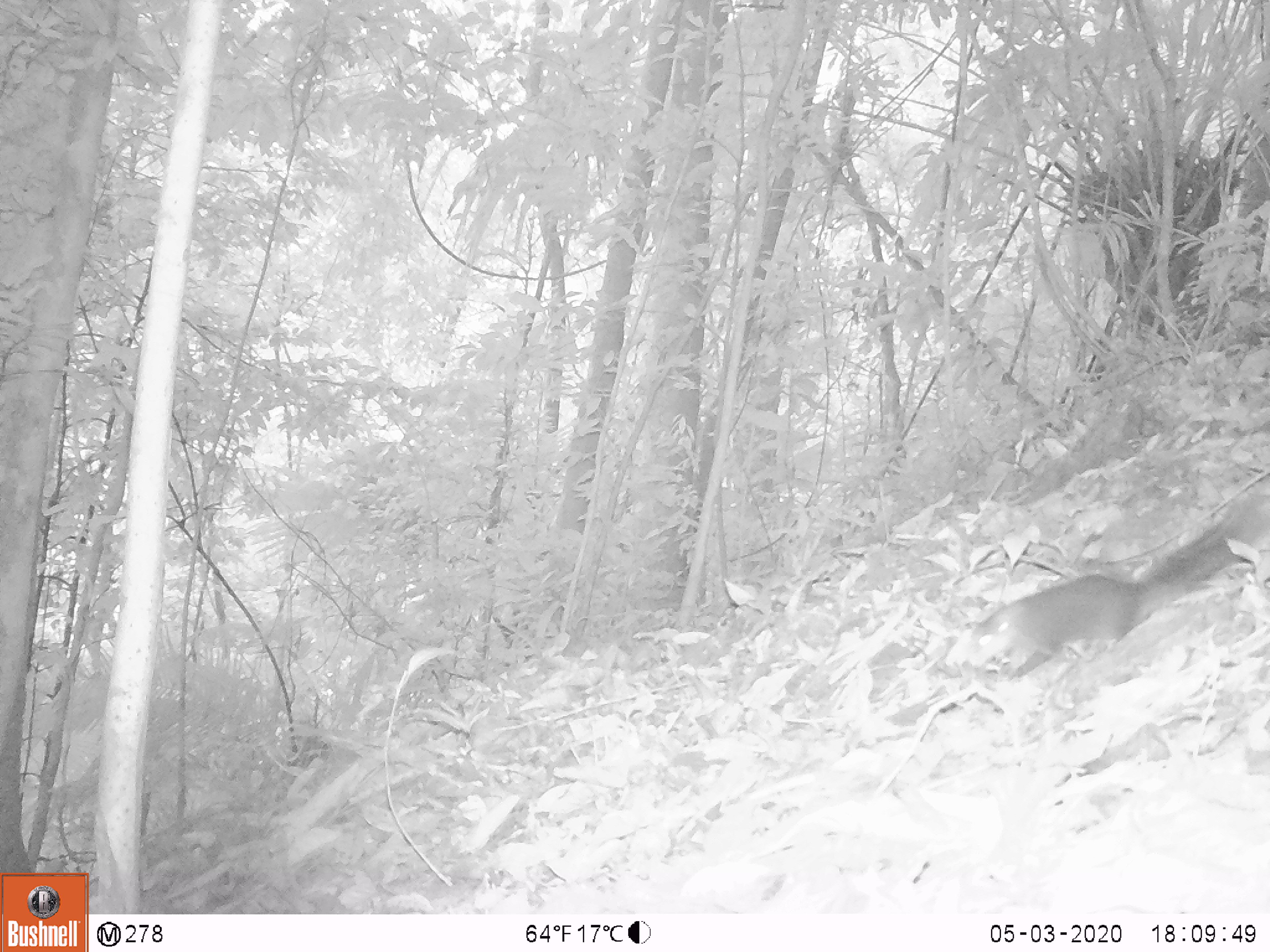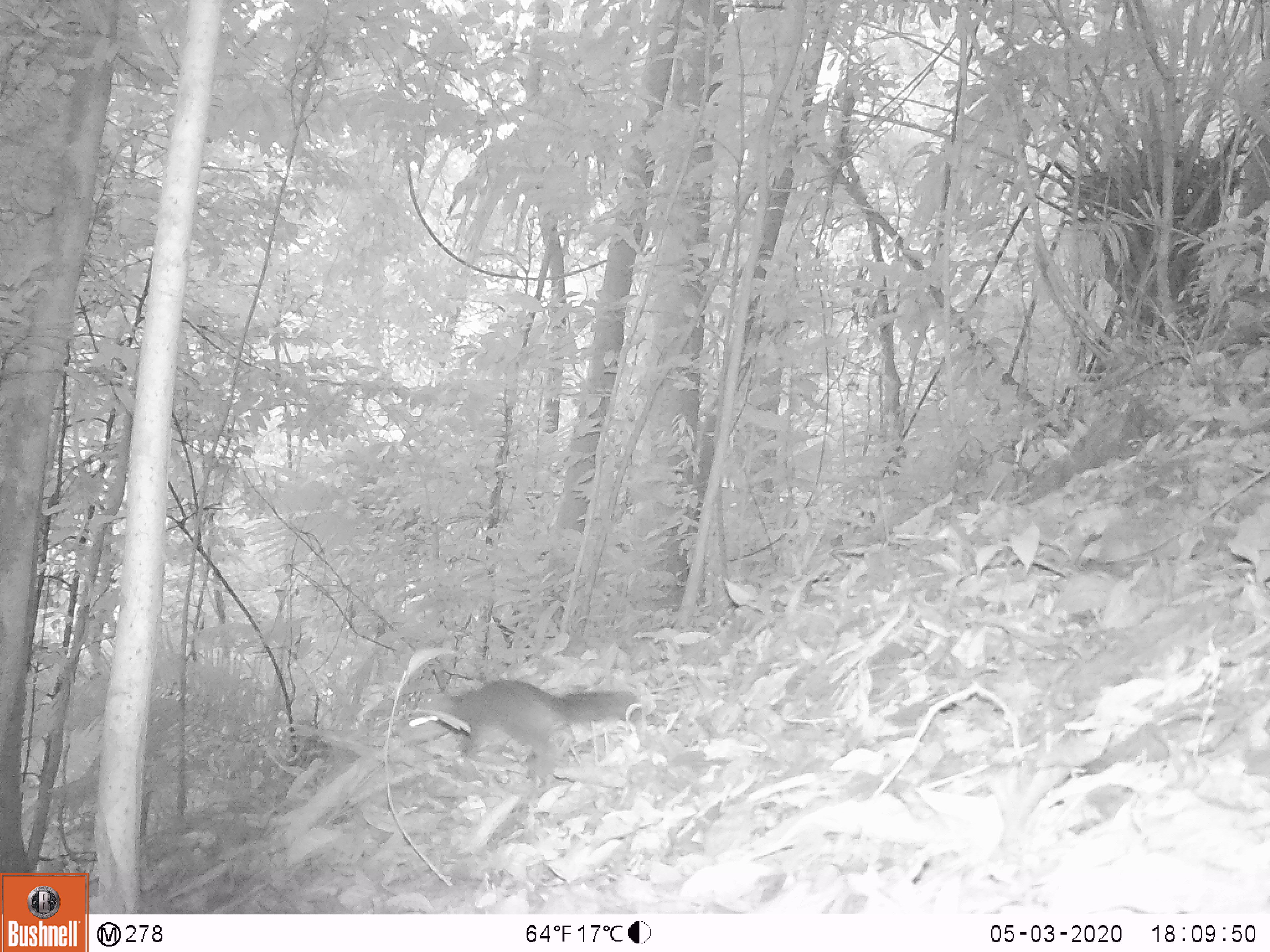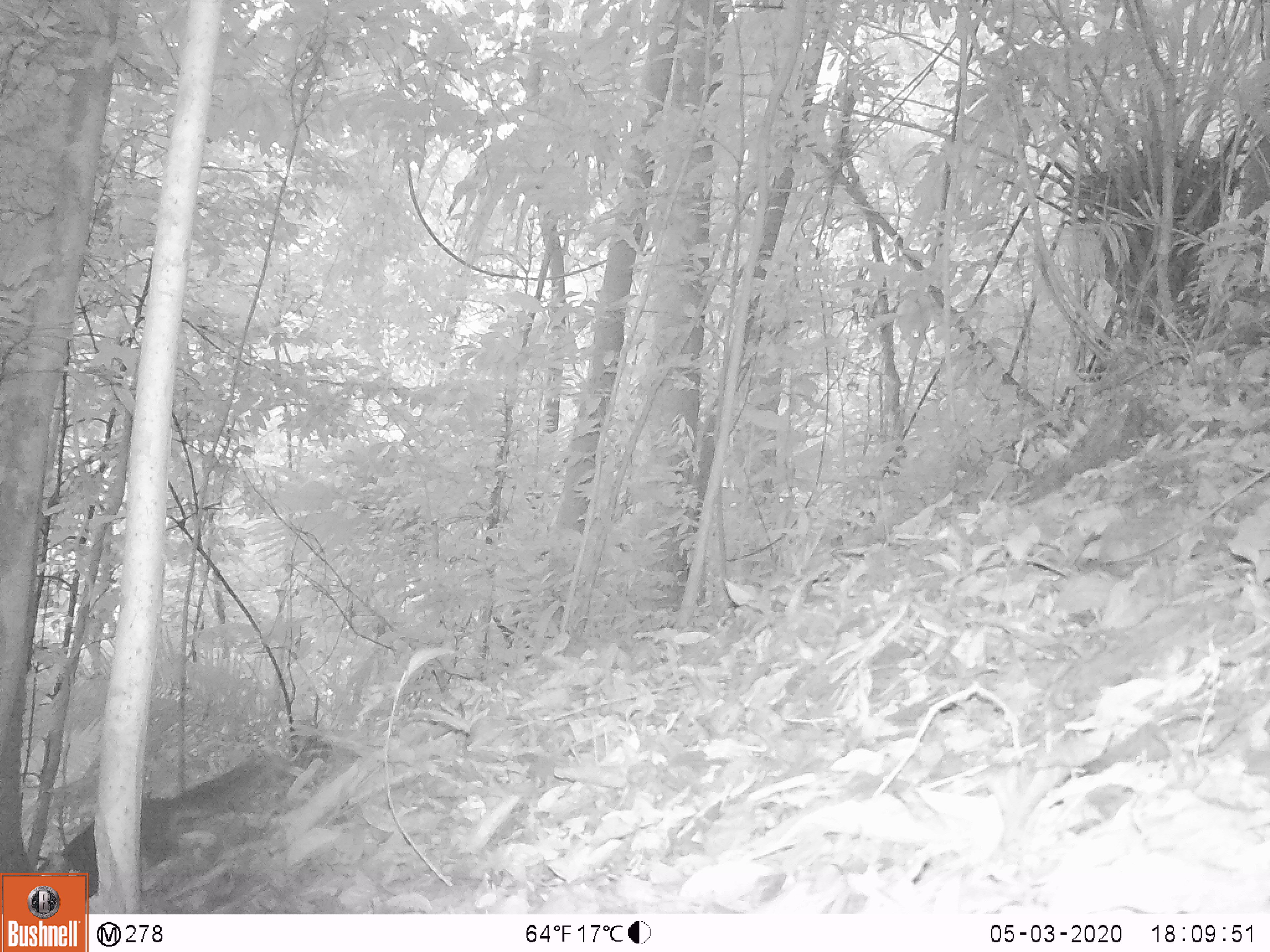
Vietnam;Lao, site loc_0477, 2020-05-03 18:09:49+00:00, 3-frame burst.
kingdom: Animalia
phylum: Chordata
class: Mammalia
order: Rodentia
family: Sciuridae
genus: Dremomys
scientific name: Dremomys rufigenis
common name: red-cheeked squirrel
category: red cheeked squirrel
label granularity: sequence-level